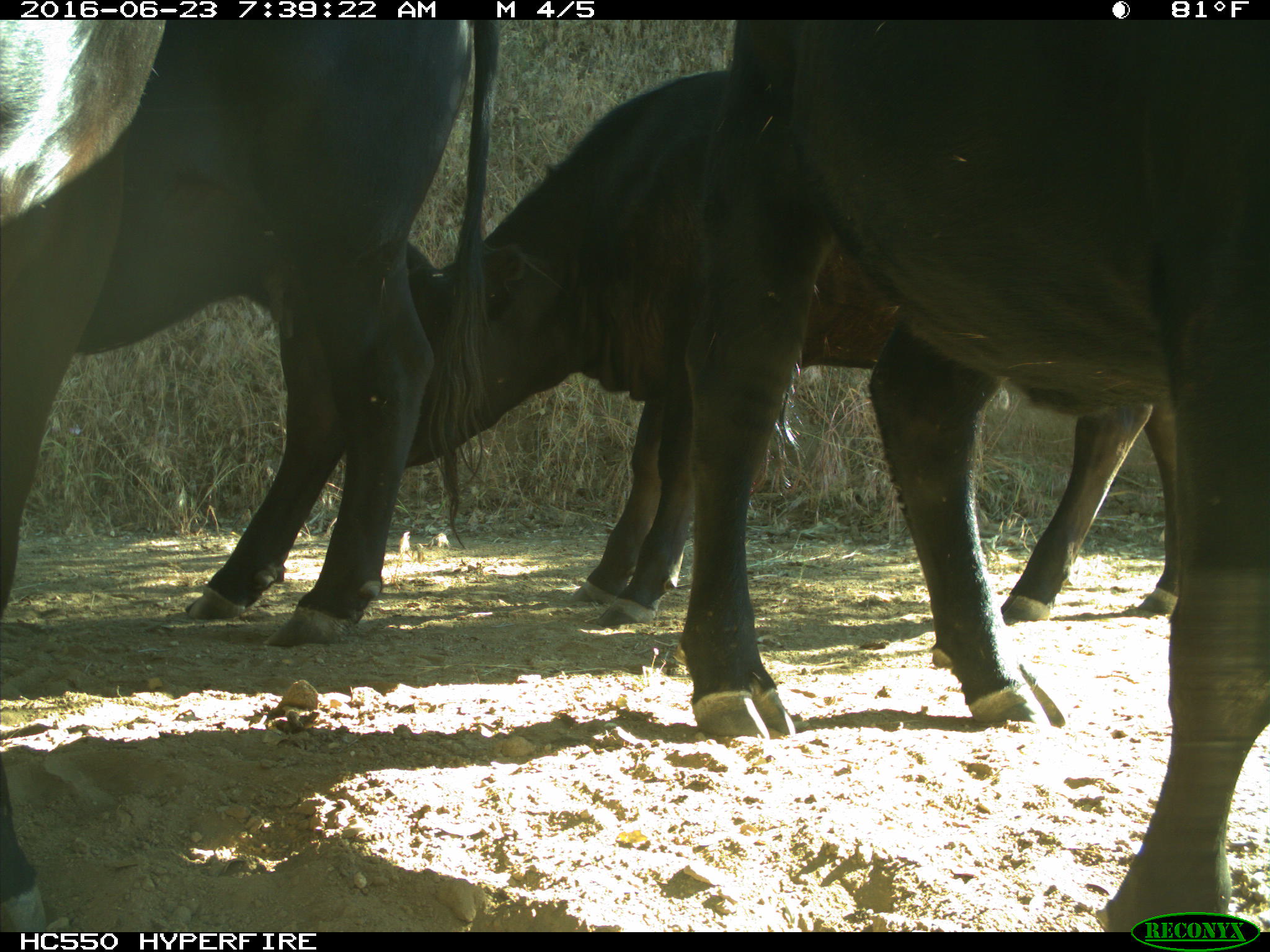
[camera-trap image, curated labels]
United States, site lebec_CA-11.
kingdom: Animalia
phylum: Chordata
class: Mammalia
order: Artiodactyla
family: Bovidae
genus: Bos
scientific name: Bos taurus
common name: domestic cow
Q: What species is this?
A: Bos taurus (domestic cow).